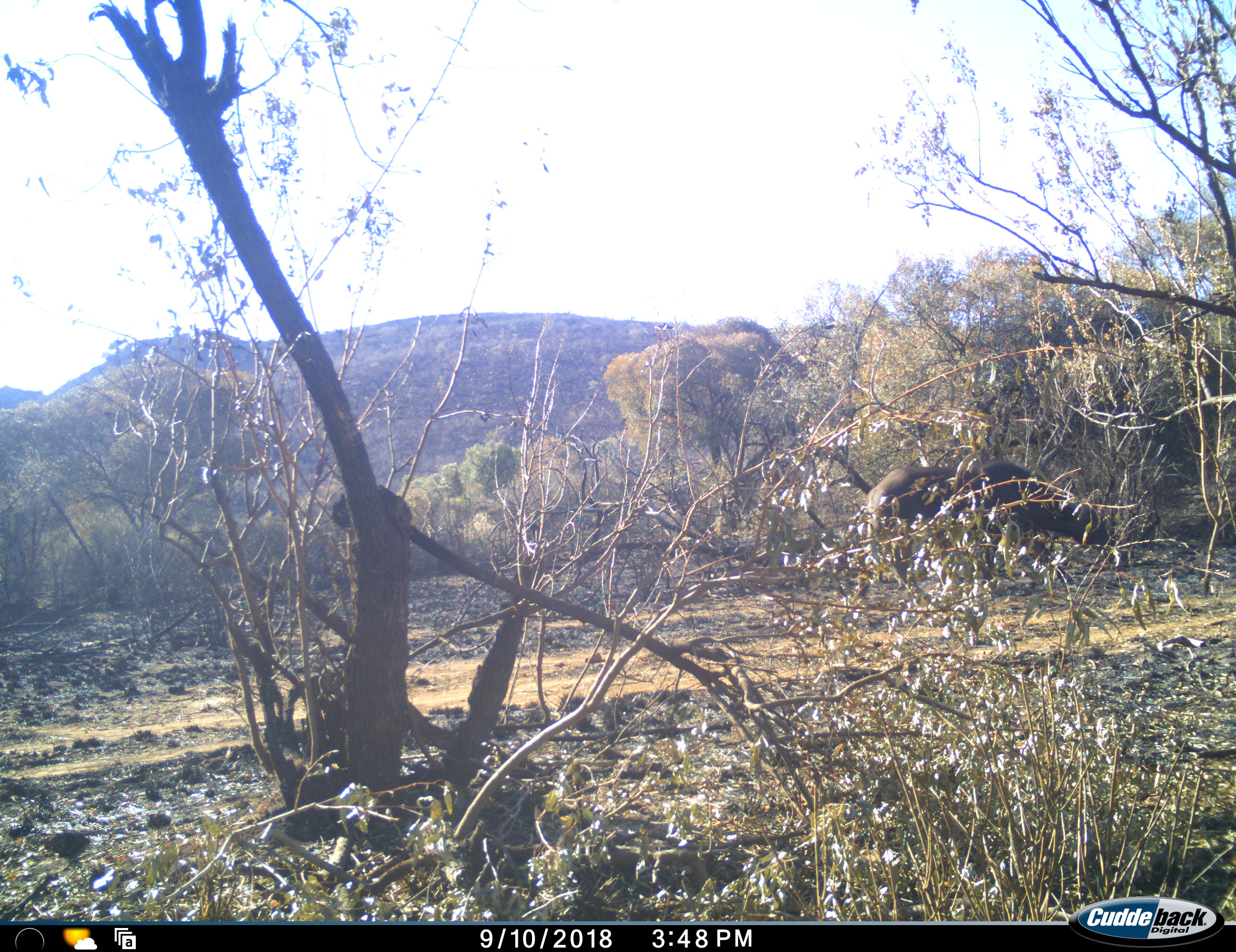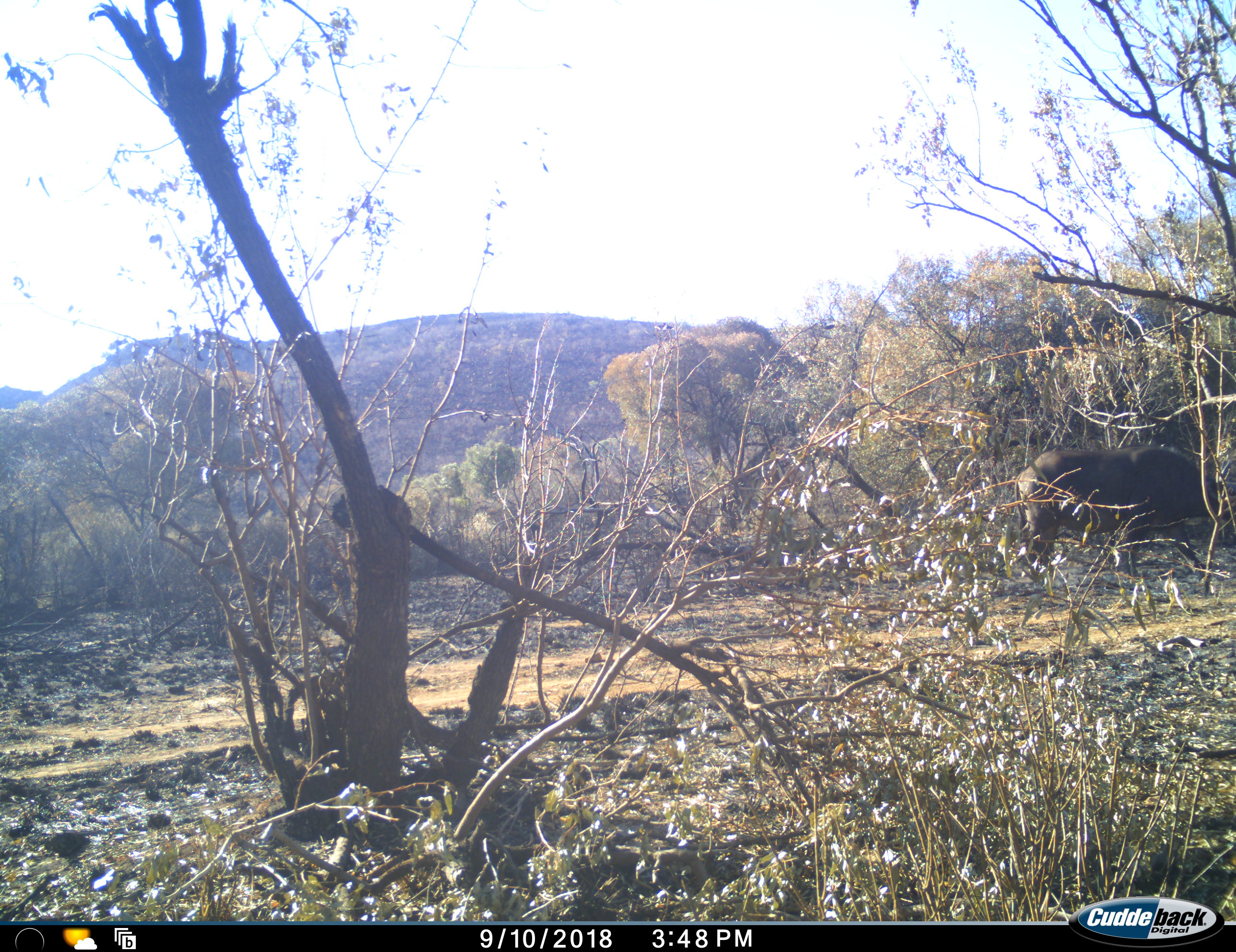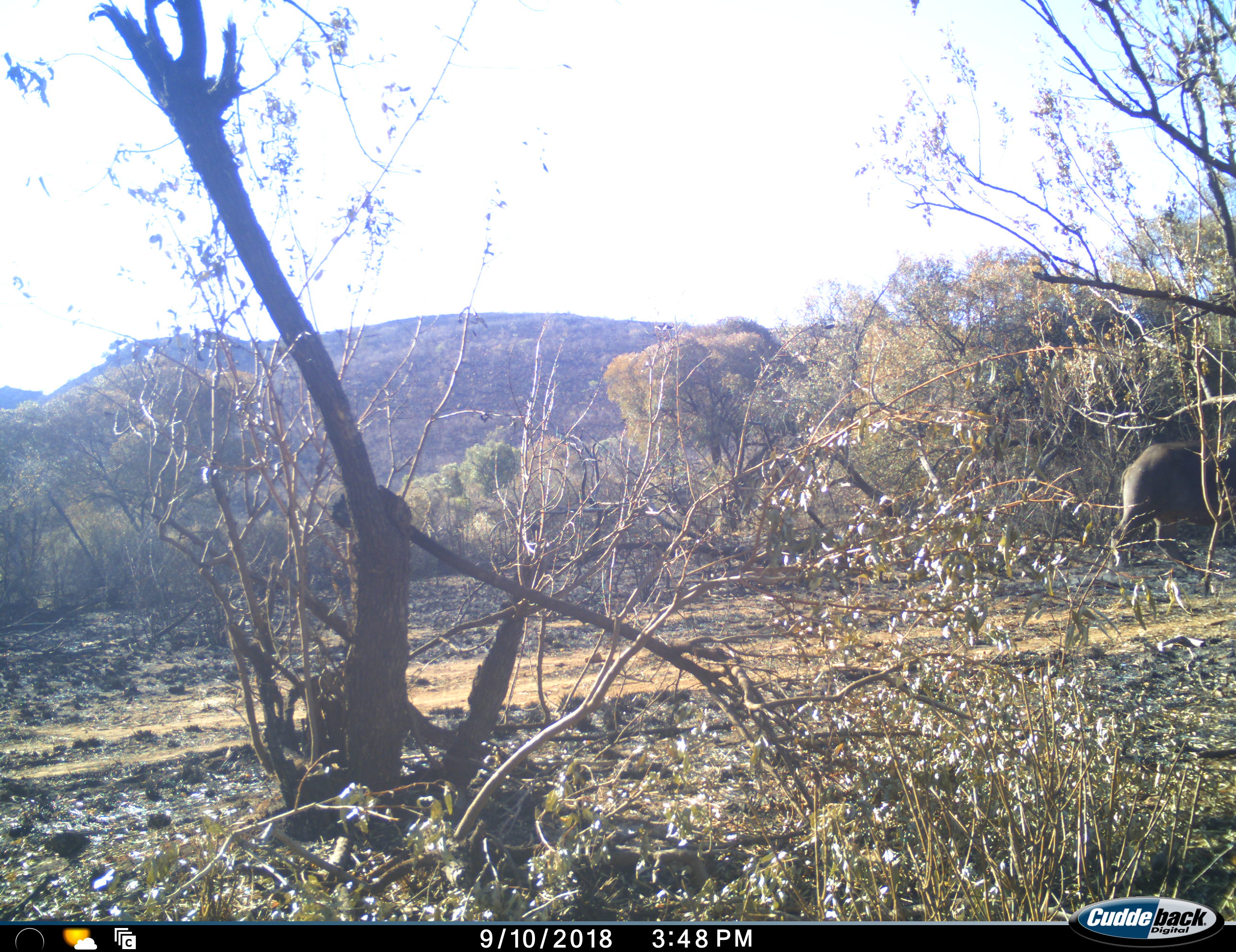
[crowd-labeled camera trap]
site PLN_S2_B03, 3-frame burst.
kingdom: Animalia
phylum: Chordata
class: Mammalia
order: Artiodactyla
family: Bovidae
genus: Syncerus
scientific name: Syncerus caffer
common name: african buffalo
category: buffalo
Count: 1.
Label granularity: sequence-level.